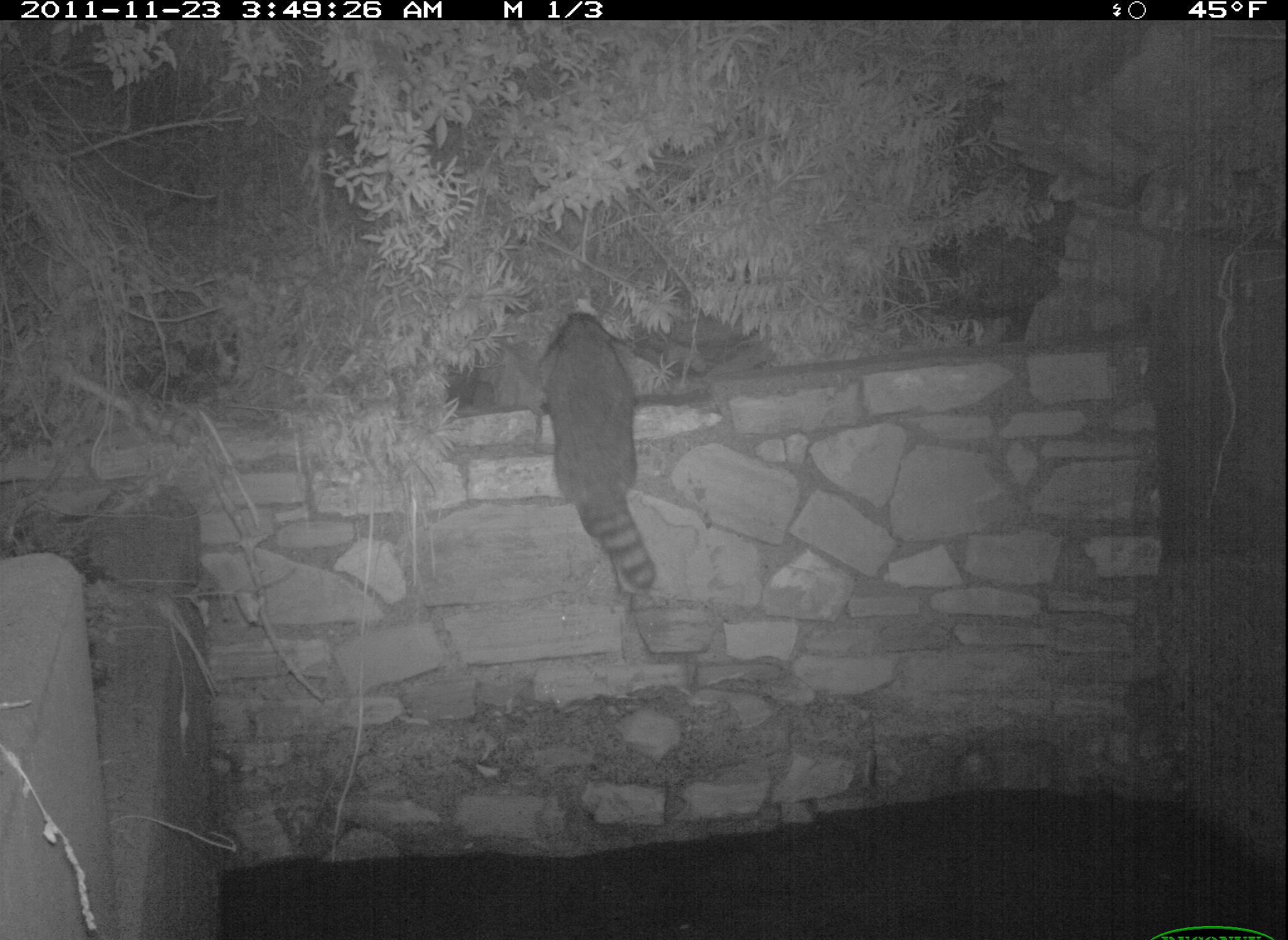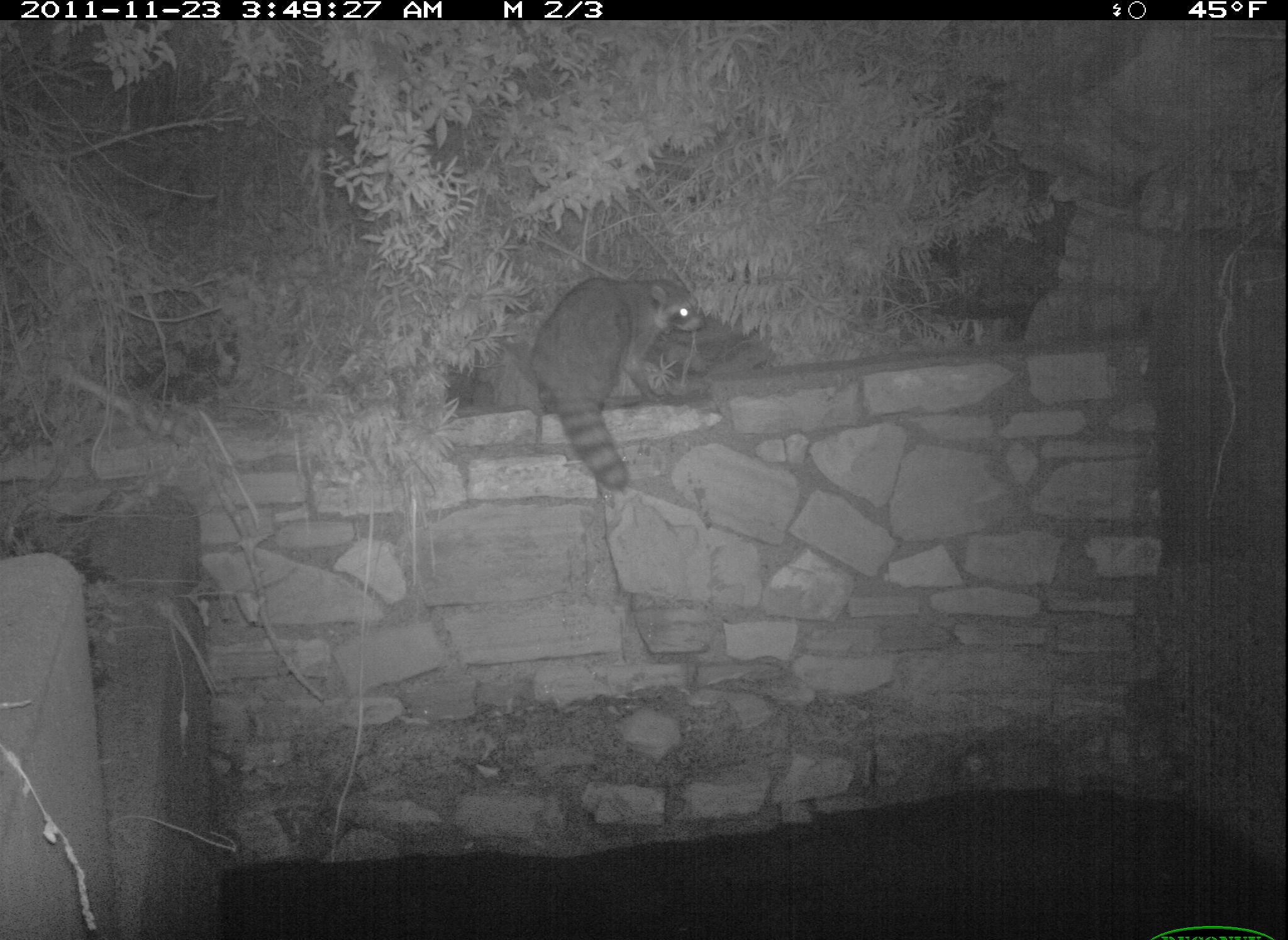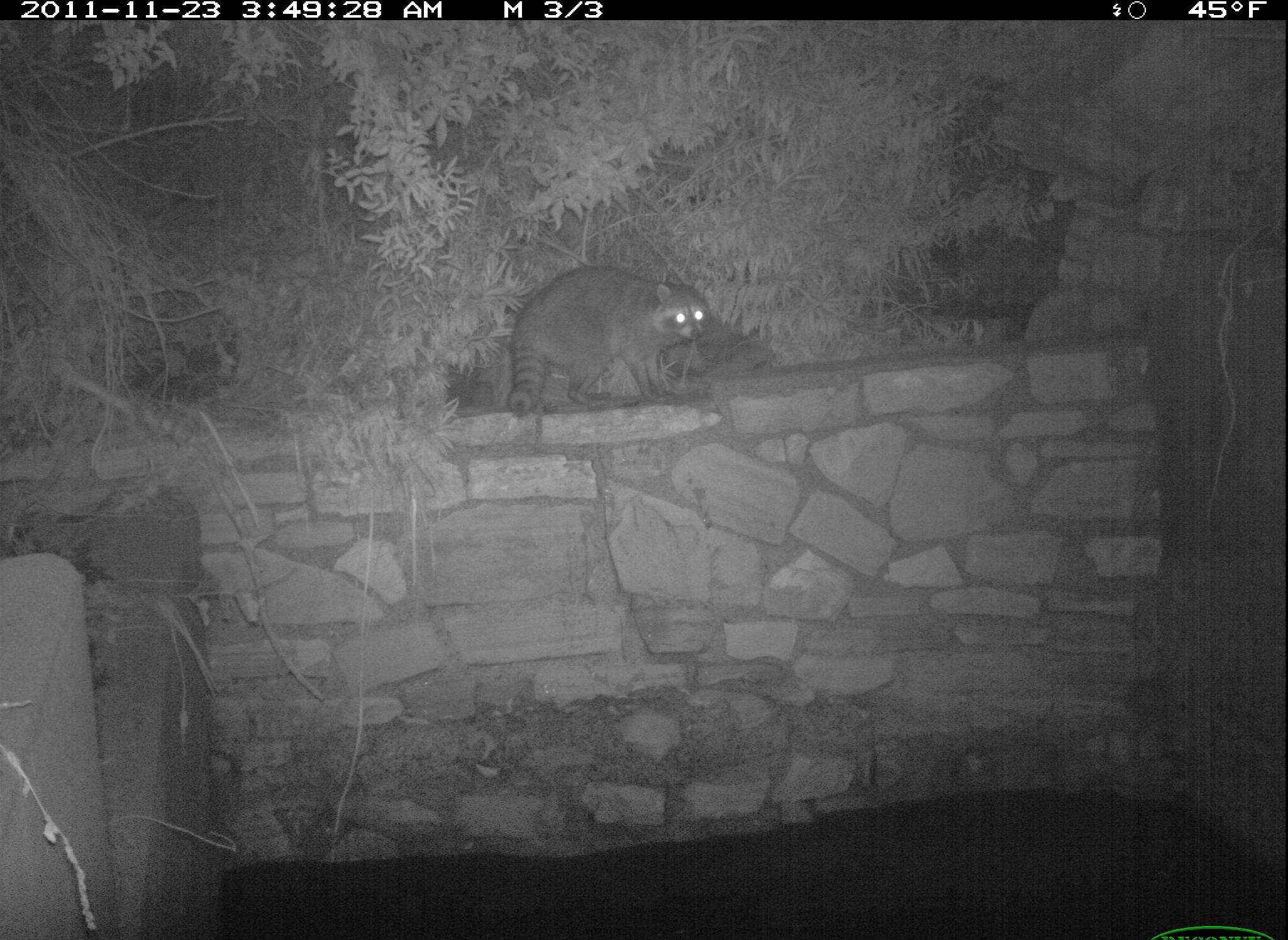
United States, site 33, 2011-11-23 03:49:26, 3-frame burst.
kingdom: Animalia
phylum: Chordata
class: Mammalia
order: Carnivora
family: Procyonidae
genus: Procyon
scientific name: Procyon lotor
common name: raccoon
Raccoon (Procyon lotor).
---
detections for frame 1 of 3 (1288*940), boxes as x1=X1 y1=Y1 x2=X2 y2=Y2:
raccoon: x1=528 y1=274 x2=681 y2=620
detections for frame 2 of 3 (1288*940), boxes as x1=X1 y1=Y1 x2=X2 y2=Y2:
raccoon: x1=517 y1=243 x2=716 y2=507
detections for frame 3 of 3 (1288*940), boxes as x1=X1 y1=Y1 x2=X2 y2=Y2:
raccoon: x1=485 y1=243 x2=765 y2=474